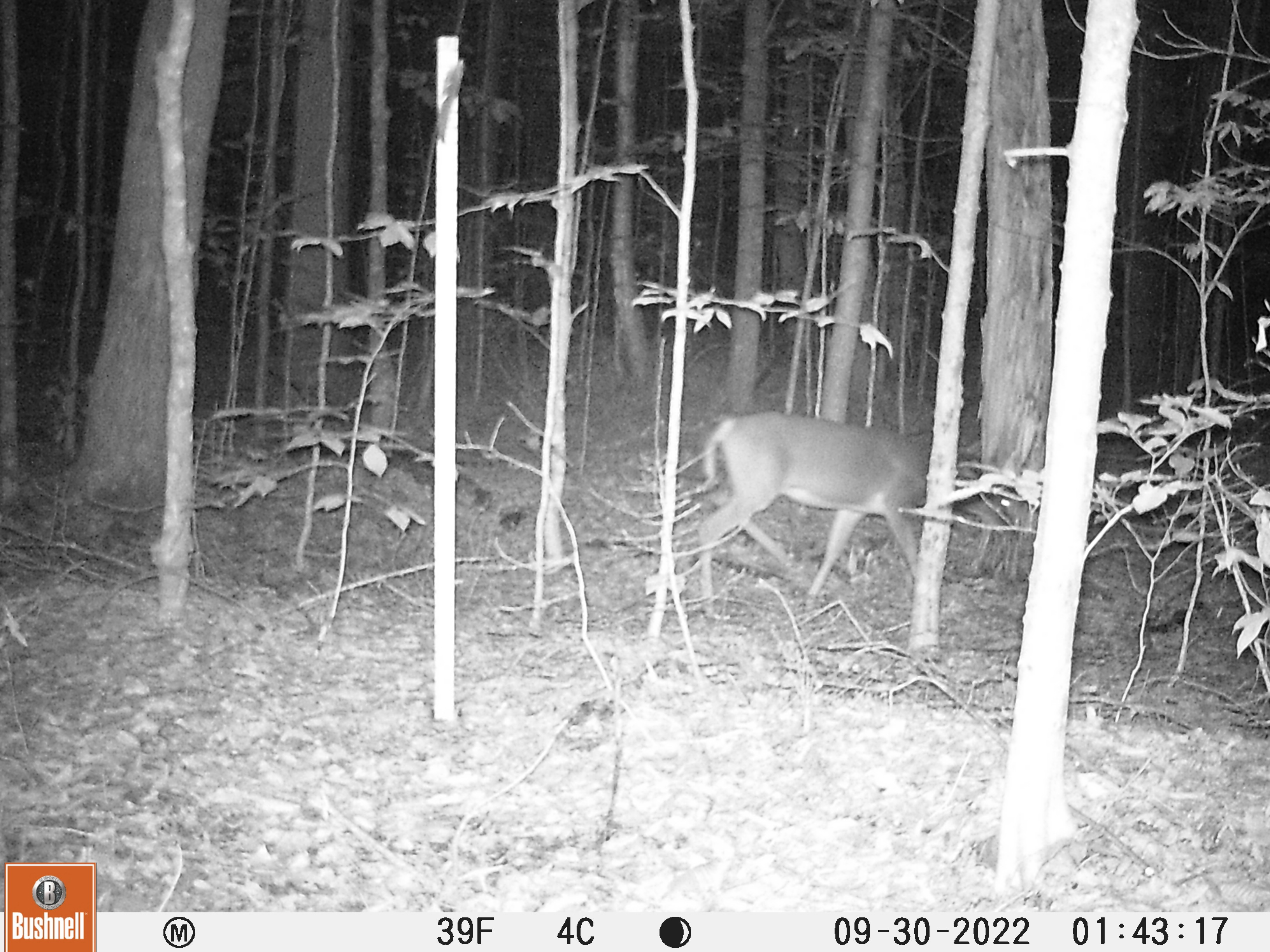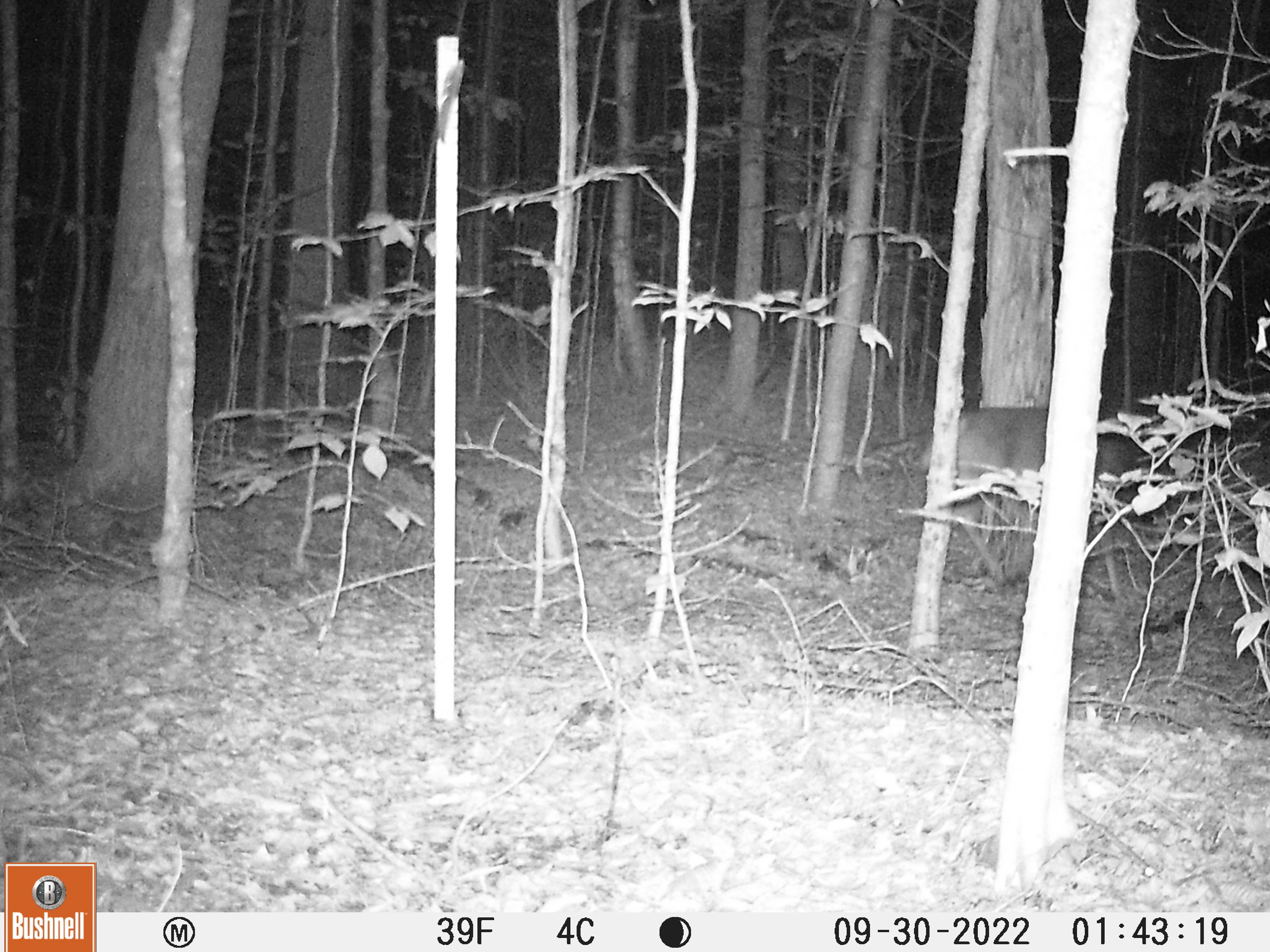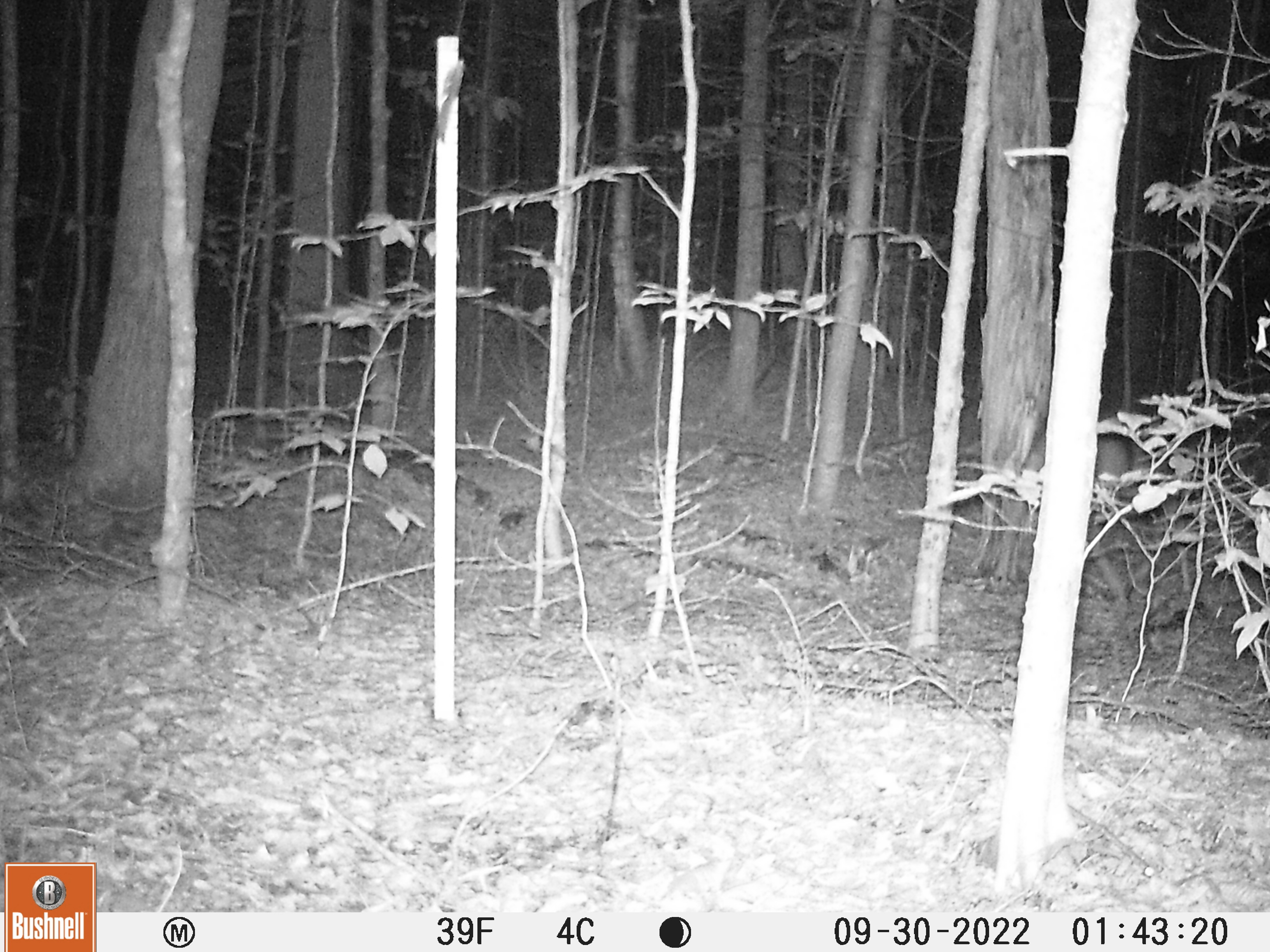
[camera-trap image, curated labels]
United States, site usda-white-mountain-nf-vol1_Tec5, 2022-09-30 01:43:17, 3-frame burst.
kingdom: Animalia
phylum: Chordata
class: Mammalia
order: Artiodactyla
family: Cervidae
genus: Odocoileus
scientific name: Odocoileus virginianus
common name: white-tailed deer